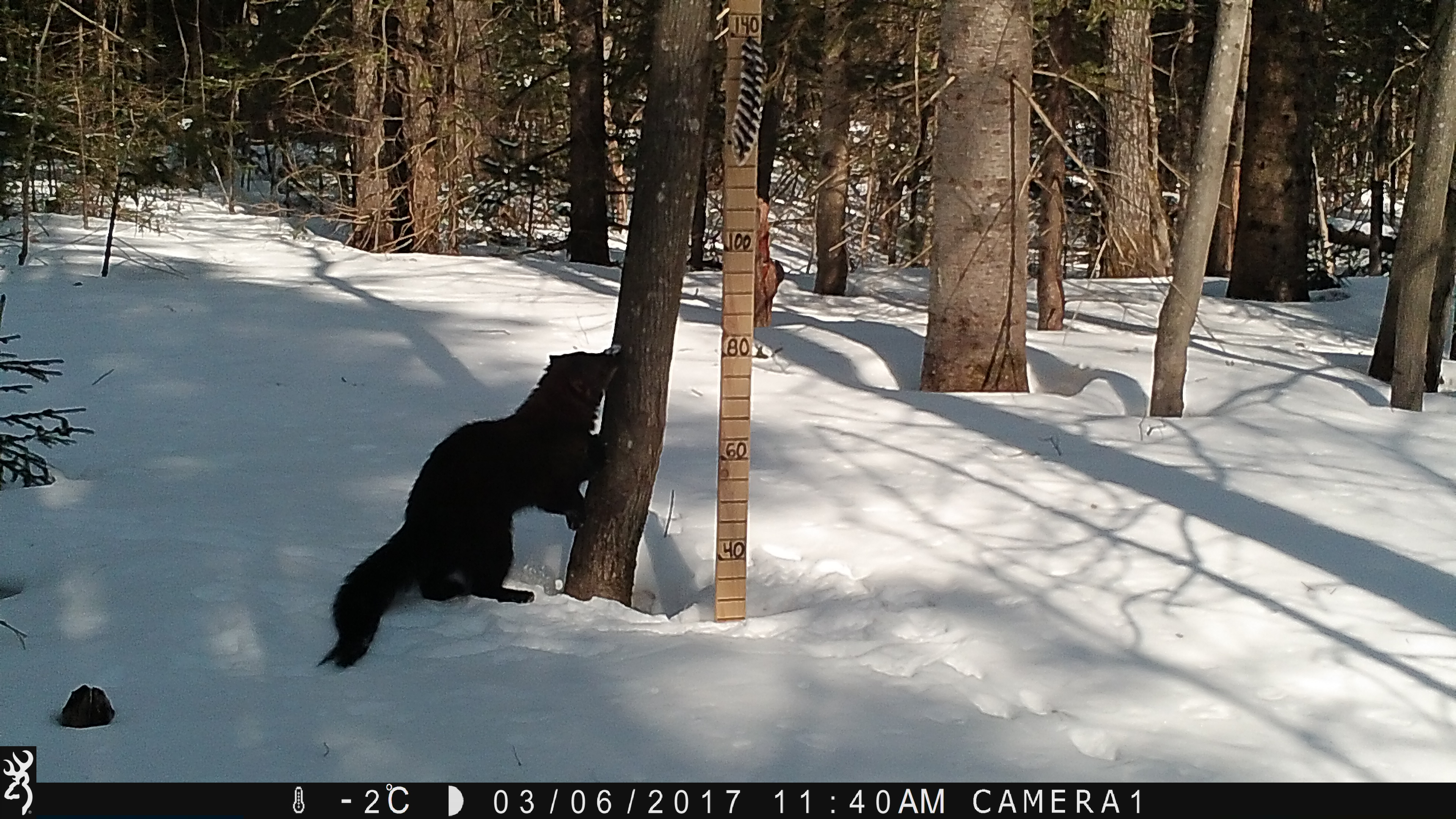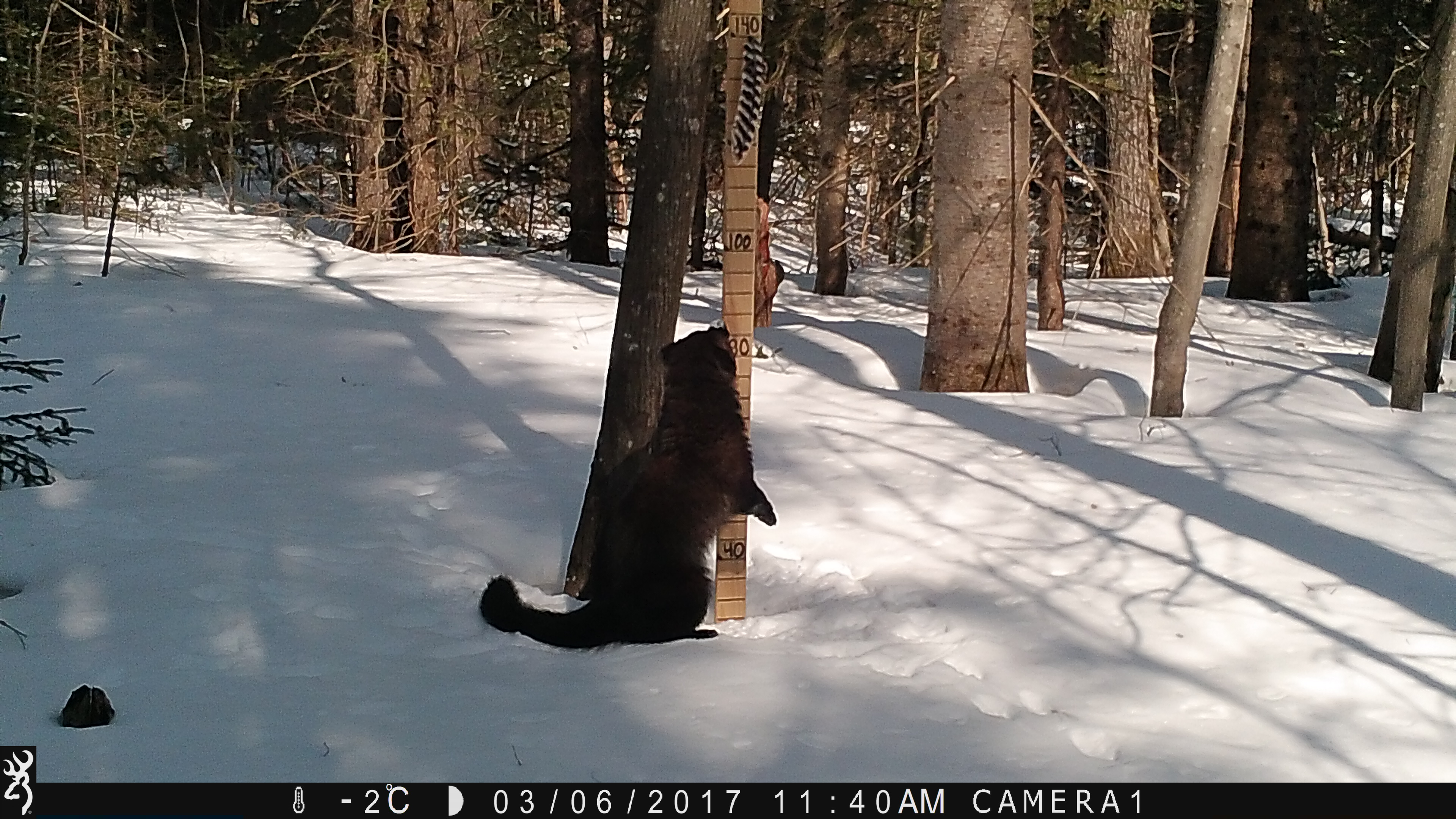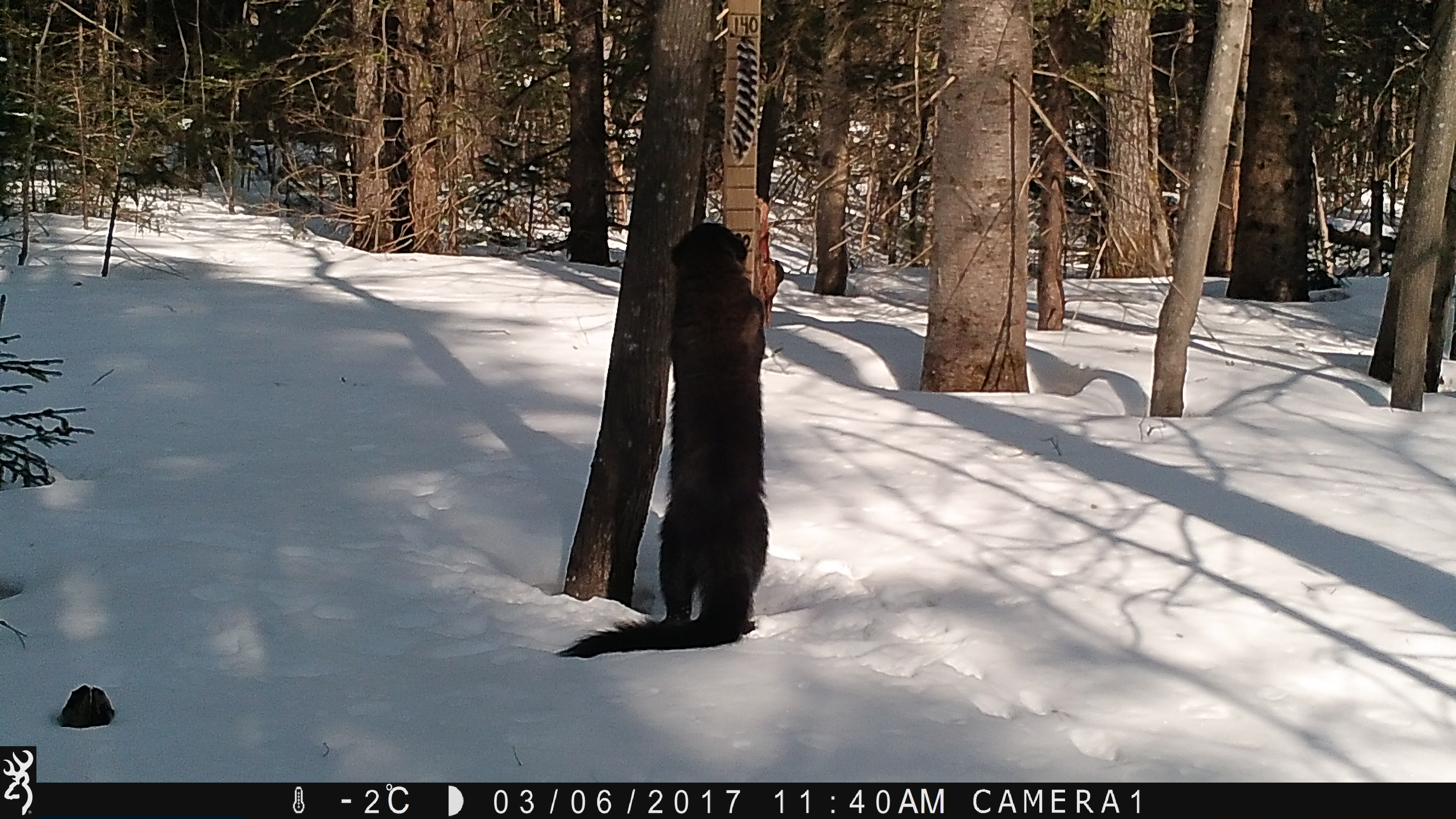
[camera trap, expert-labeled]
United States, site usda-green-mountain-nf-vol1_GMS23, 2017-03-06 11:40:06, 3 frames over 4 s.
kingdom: Animalia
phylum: Chordata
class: Mammalia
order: Carnivora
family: Mustelidae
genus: Pekania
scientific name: Pekania pennanti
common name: fisher